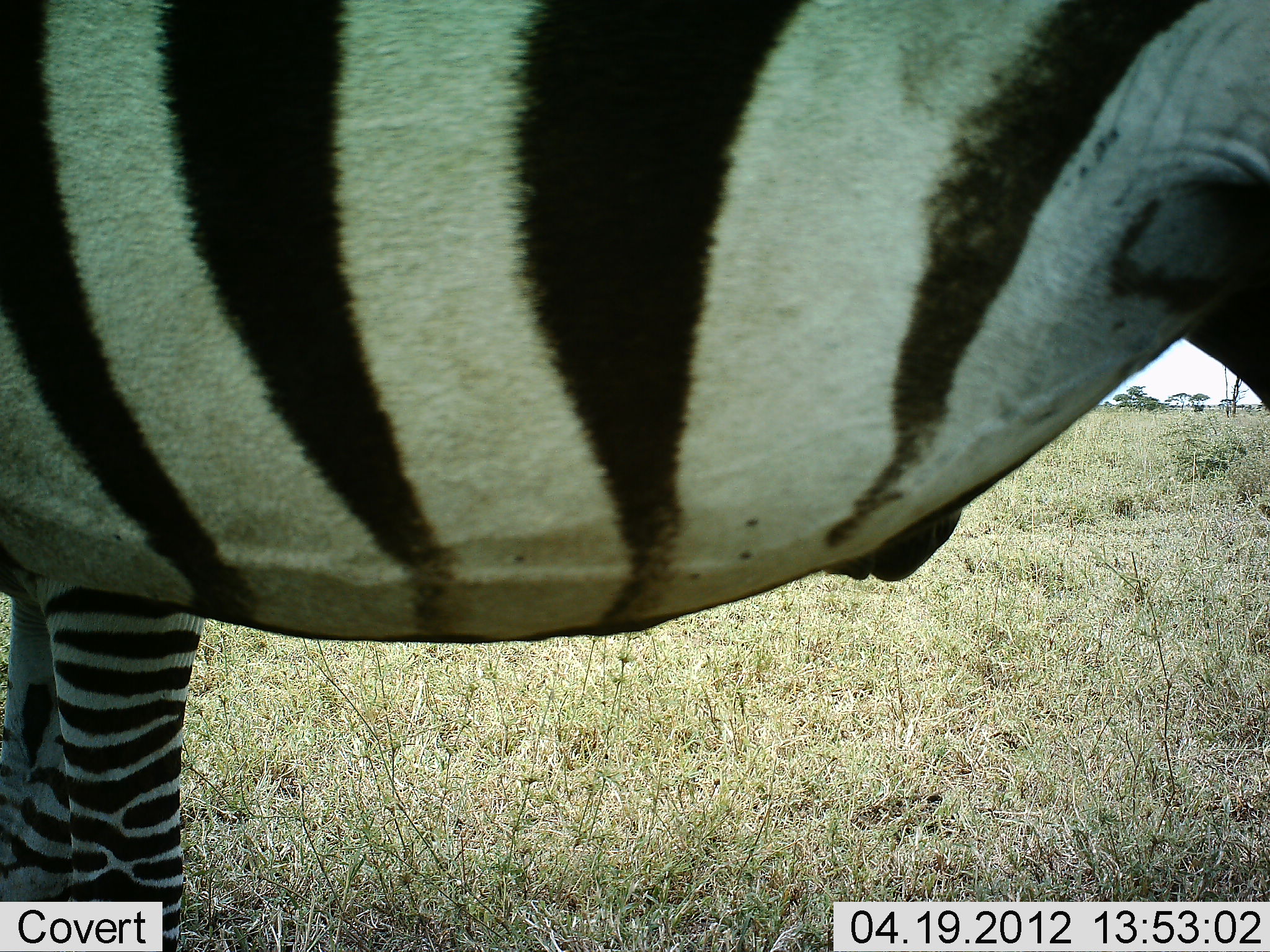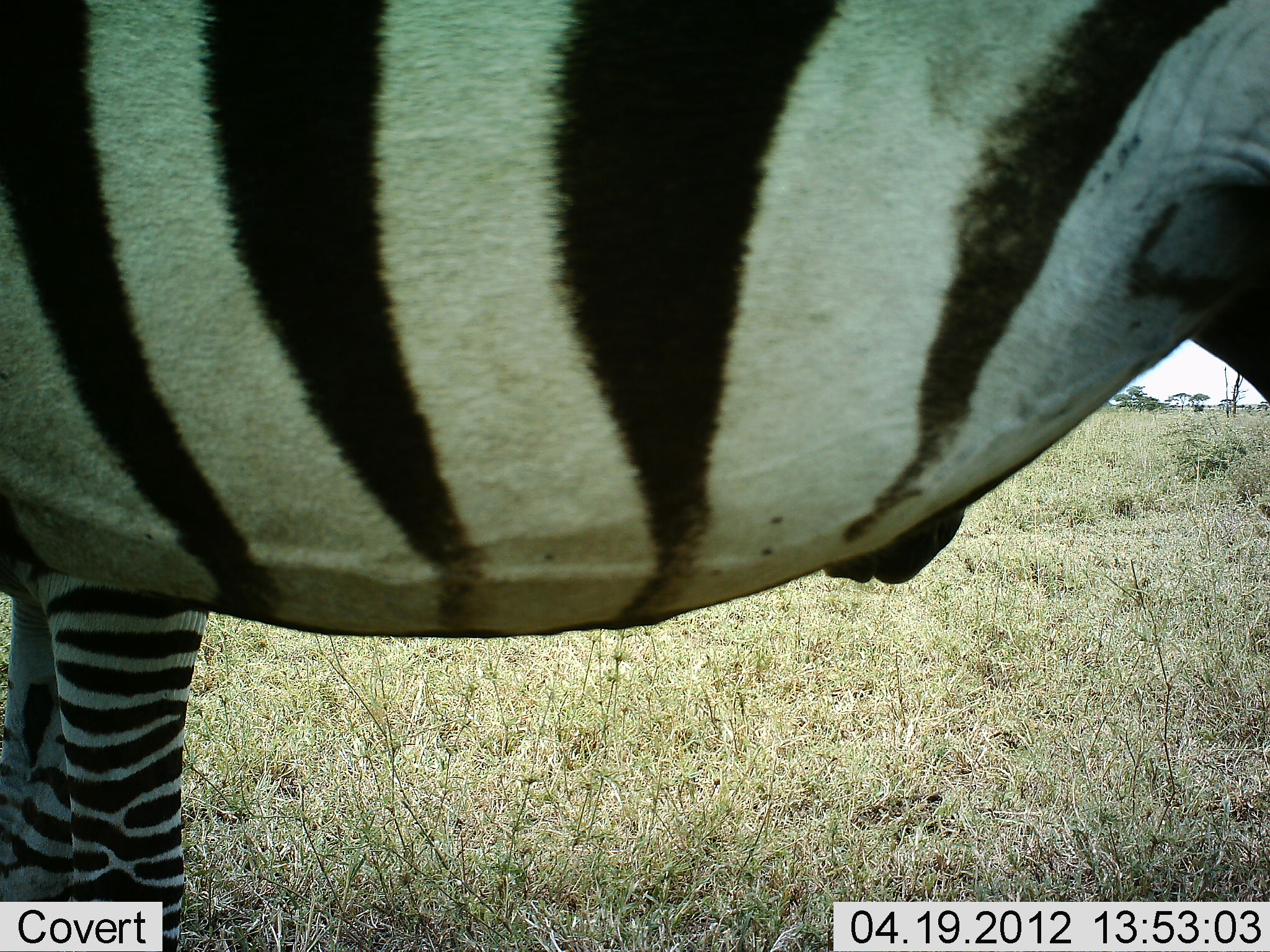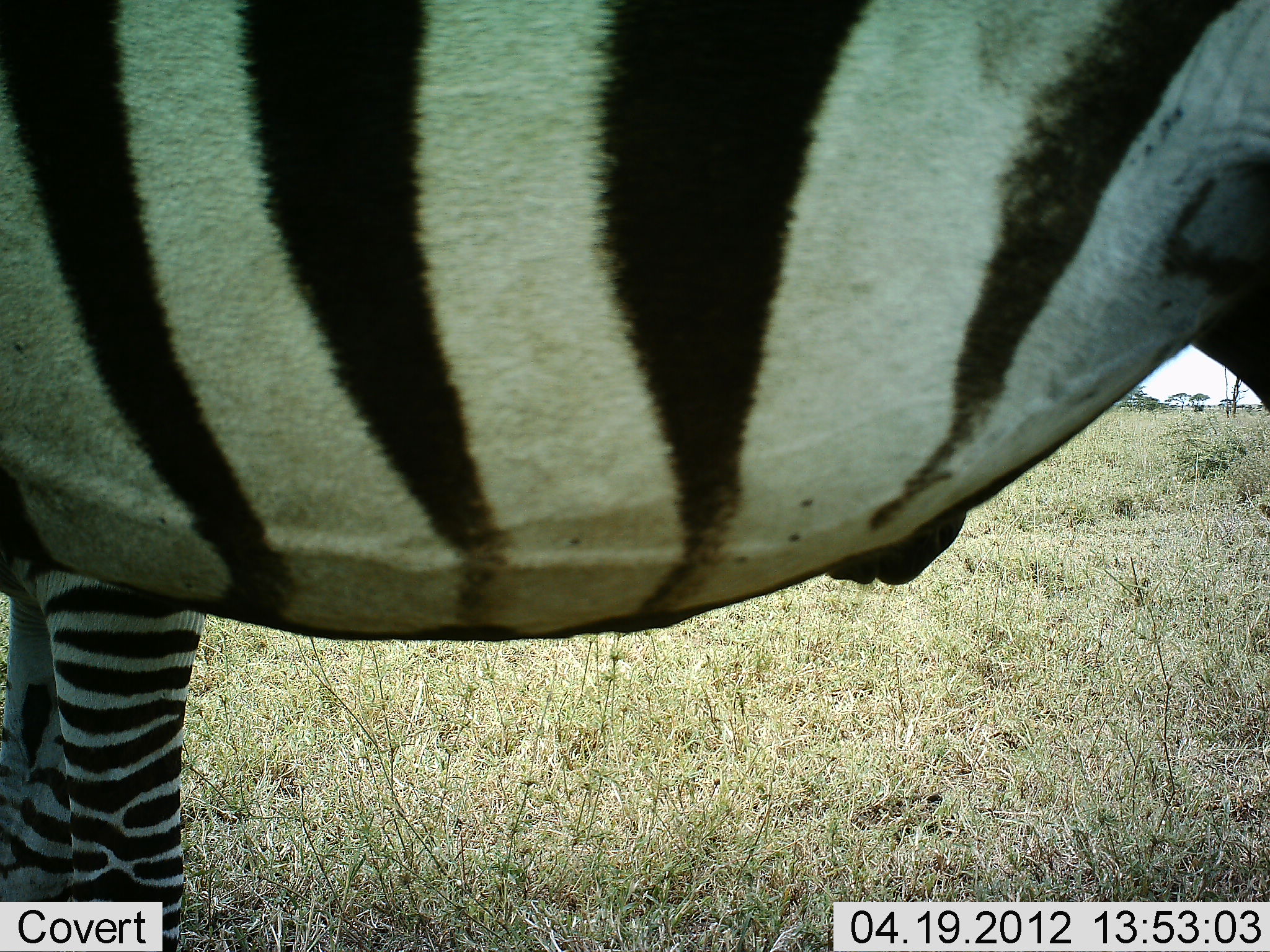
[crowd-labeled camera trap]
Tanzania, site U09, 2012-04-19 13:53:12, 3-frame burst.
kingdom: Animalia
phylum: Chordata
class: Mammalia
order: Perissodactyla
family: Equidae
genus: Equus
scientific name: Equus quagga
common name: plains zebra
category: zebra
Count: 2.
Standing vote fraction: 100%.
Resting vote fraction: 0%.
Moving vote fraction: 0%.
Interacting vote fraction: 0%.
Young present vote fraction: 14%.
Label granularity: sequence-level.